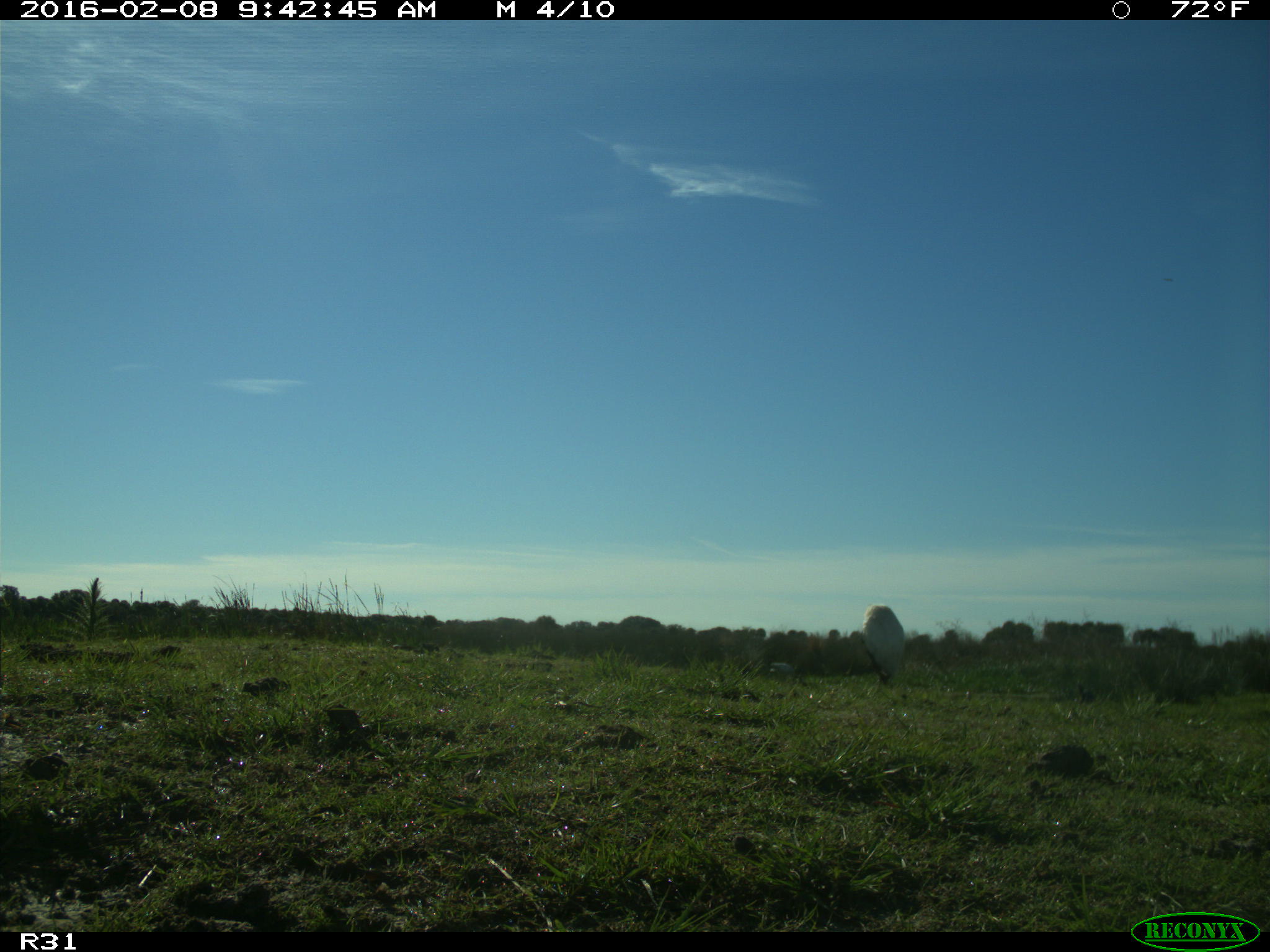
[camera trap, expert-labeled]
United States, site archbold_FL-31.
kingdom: Animalia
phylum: Chordata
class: Aves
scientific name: Aves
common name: birds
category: unidentified bird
Unidentified bird (birds) (Aves).